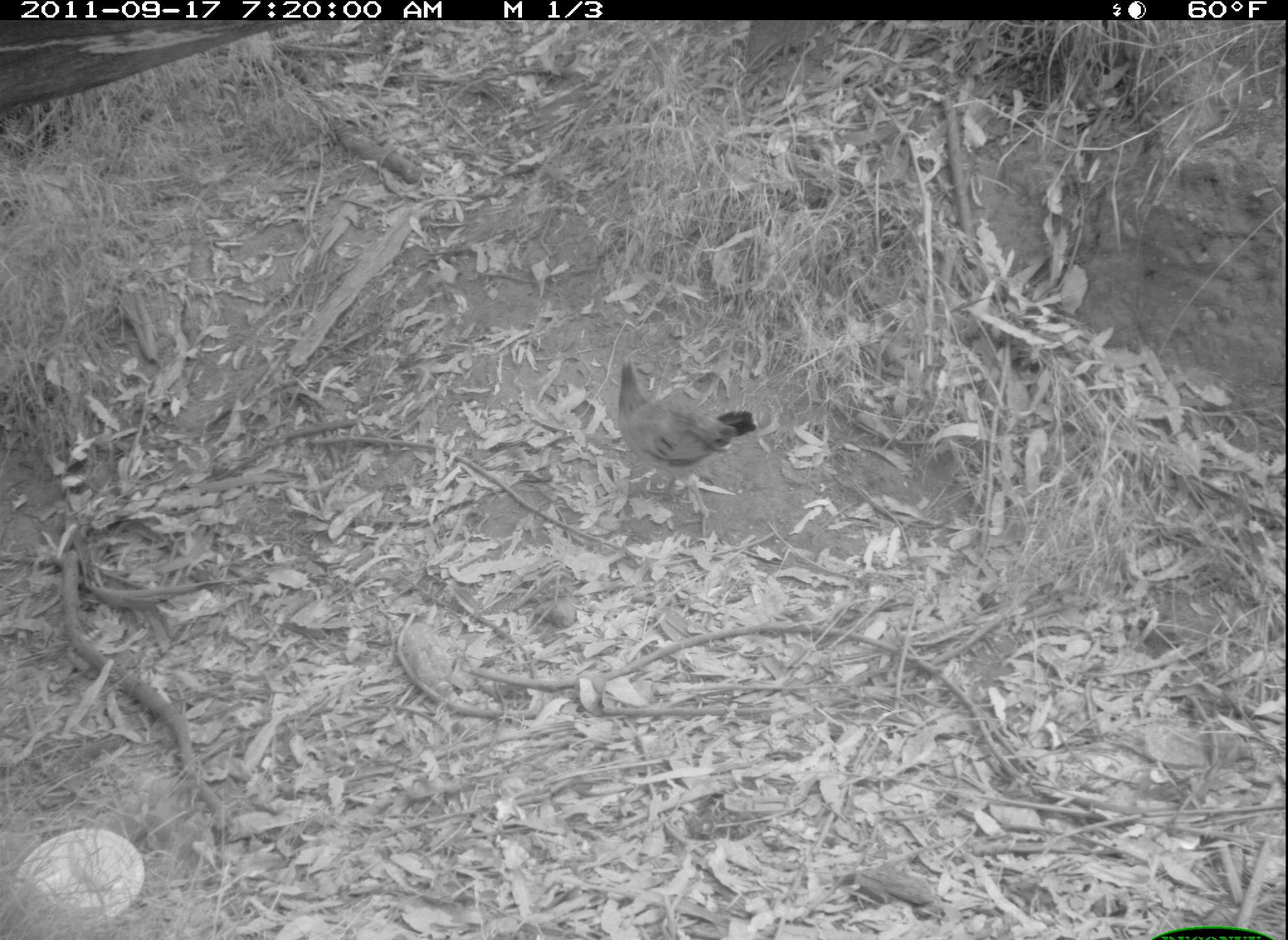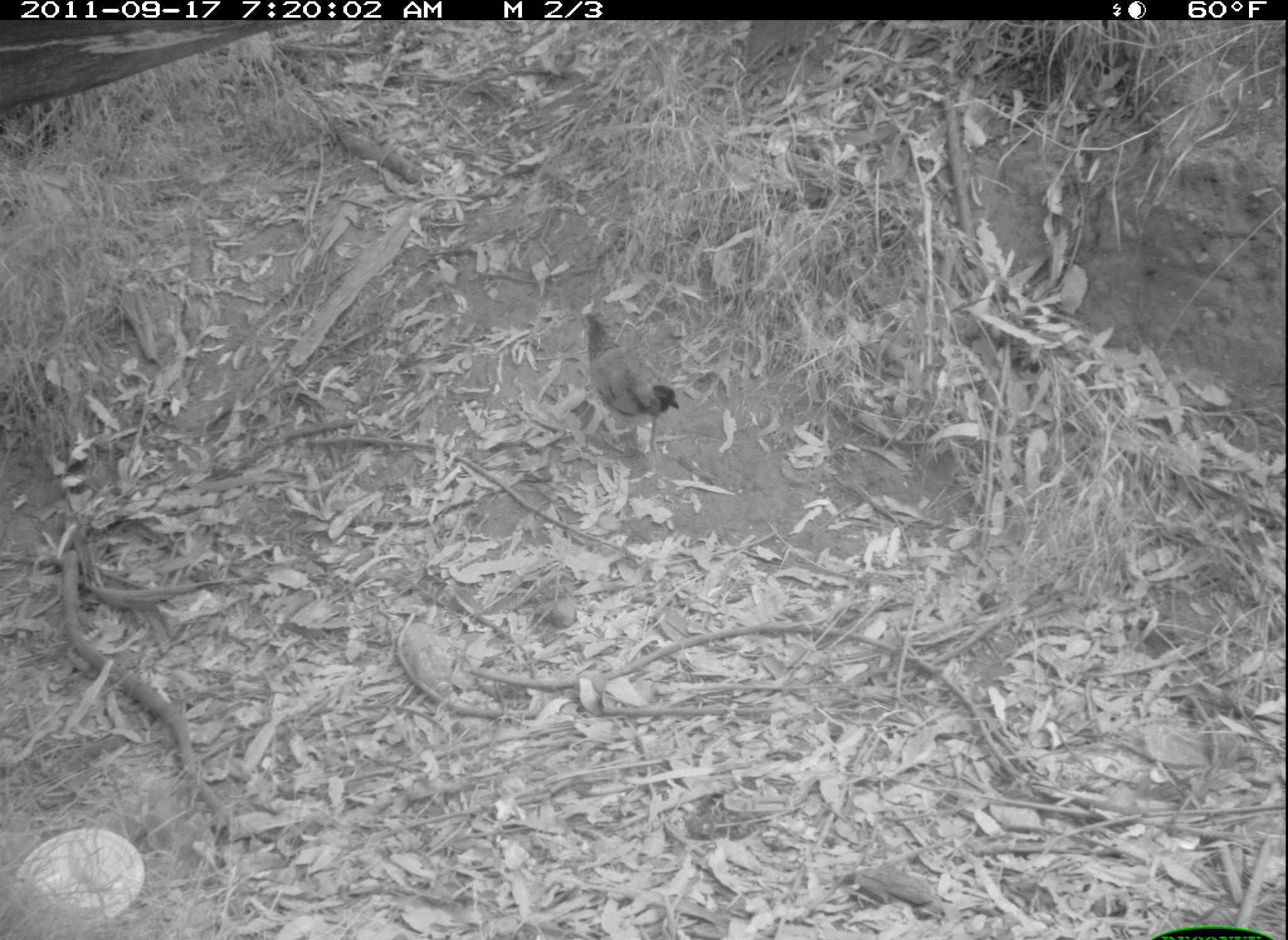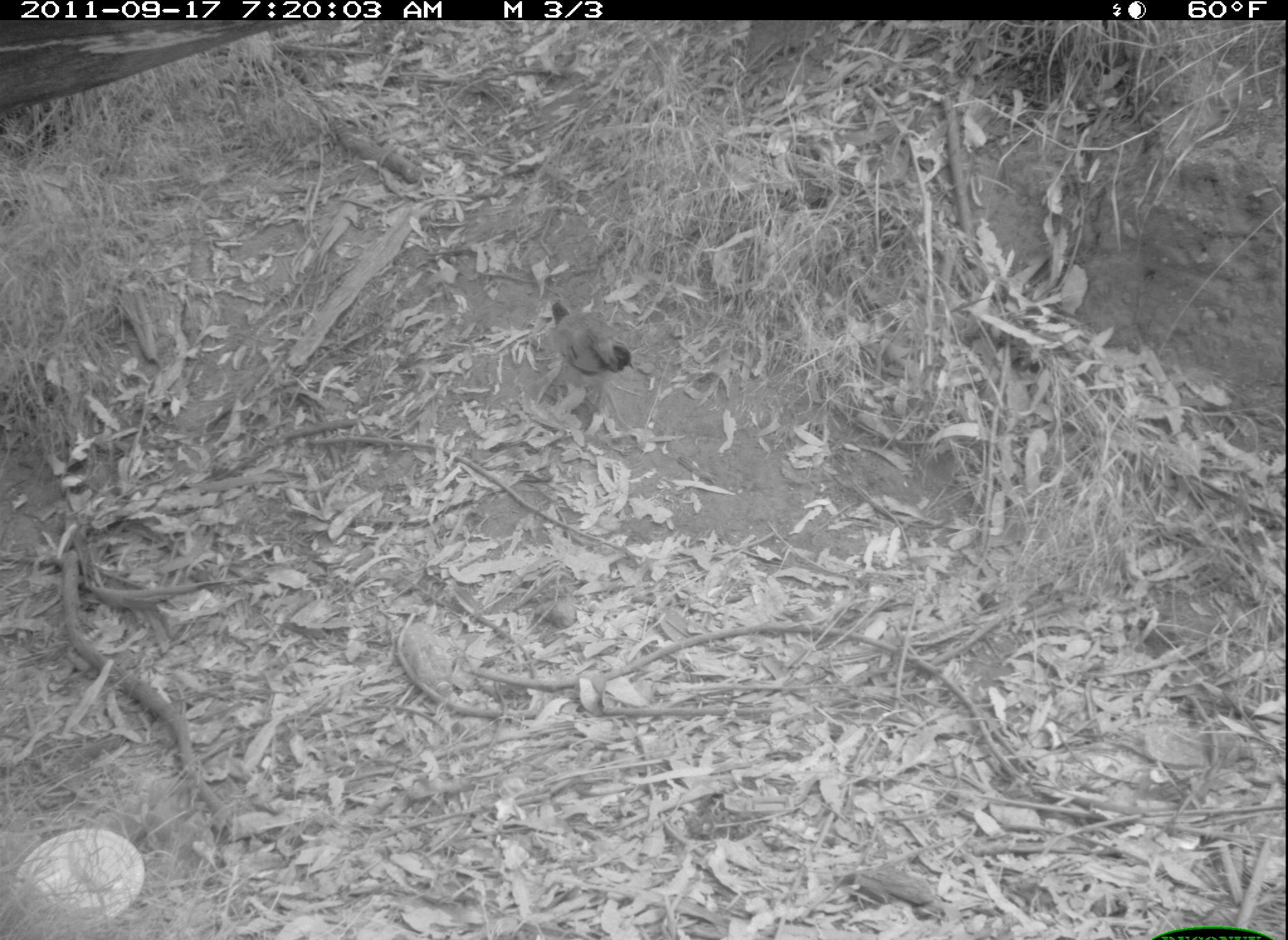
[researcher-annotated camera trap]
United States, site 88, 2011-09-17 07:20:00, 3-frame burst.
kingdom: Animalia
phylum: Chordata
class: Aves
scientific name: Aves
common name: bird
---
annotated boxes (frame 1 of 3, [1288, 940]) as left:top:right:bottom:
bird: 610:356:760:511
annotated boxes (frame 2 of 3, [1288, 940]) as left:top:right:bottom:
bird: 576:303:691:464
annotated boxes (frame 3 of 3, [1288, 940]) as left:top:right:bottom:
bird: 544:287:639:437